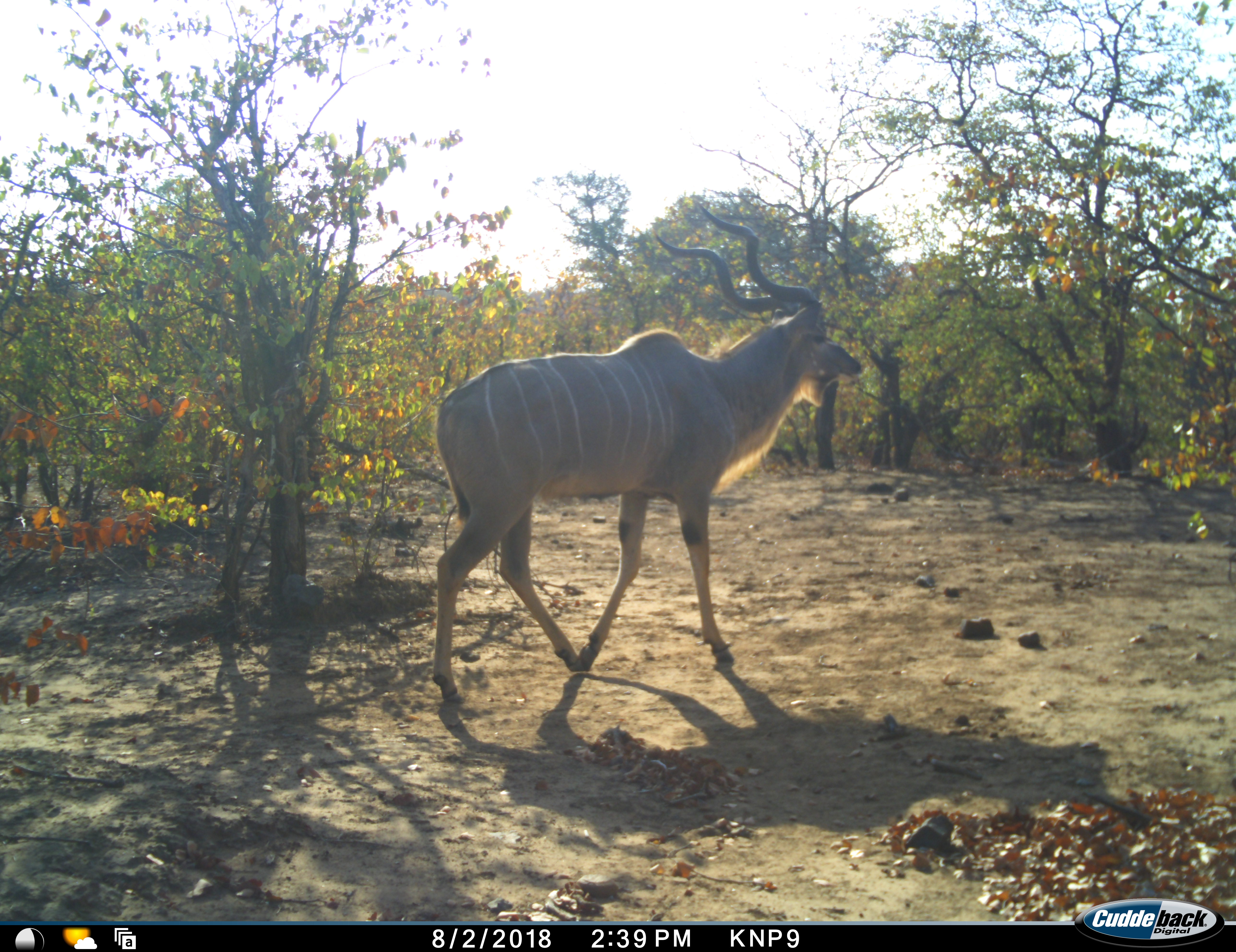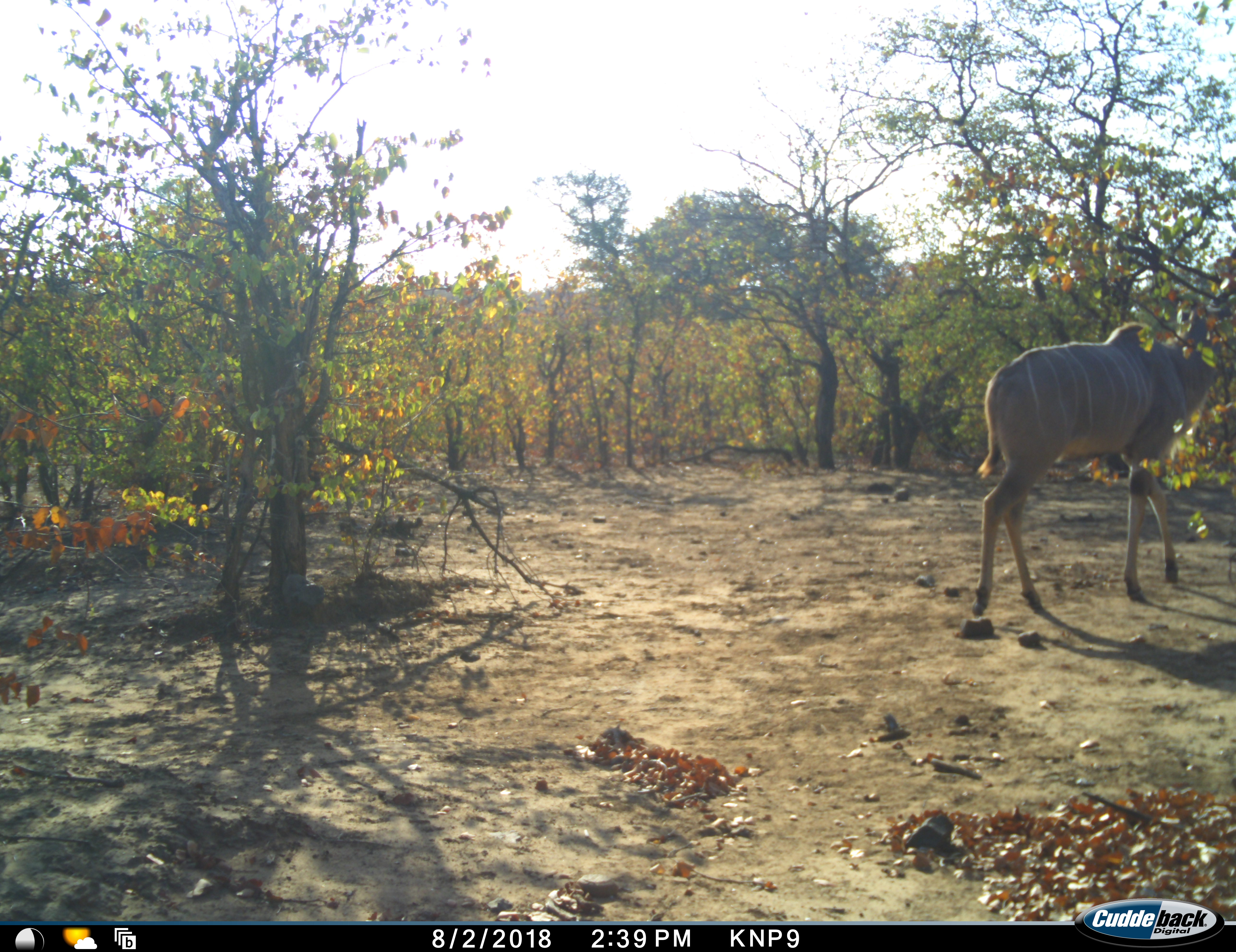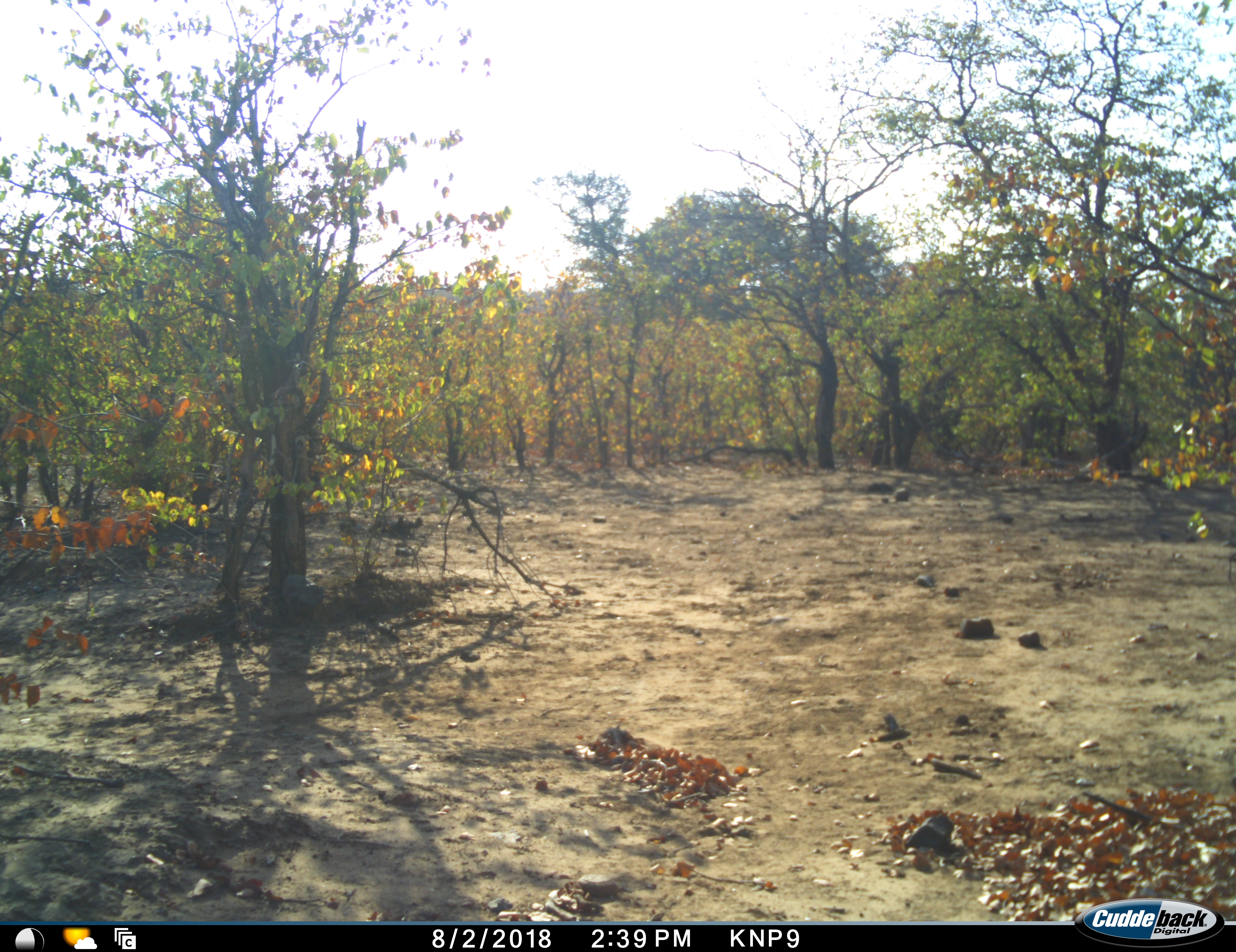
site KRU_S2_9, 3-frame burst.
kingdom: Animalia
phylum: Chordata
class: Mammalia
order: Artiodactyla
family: Bovidae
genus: Tragelaphus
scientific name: Tragelaphus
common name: kudu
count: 1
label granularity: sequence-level